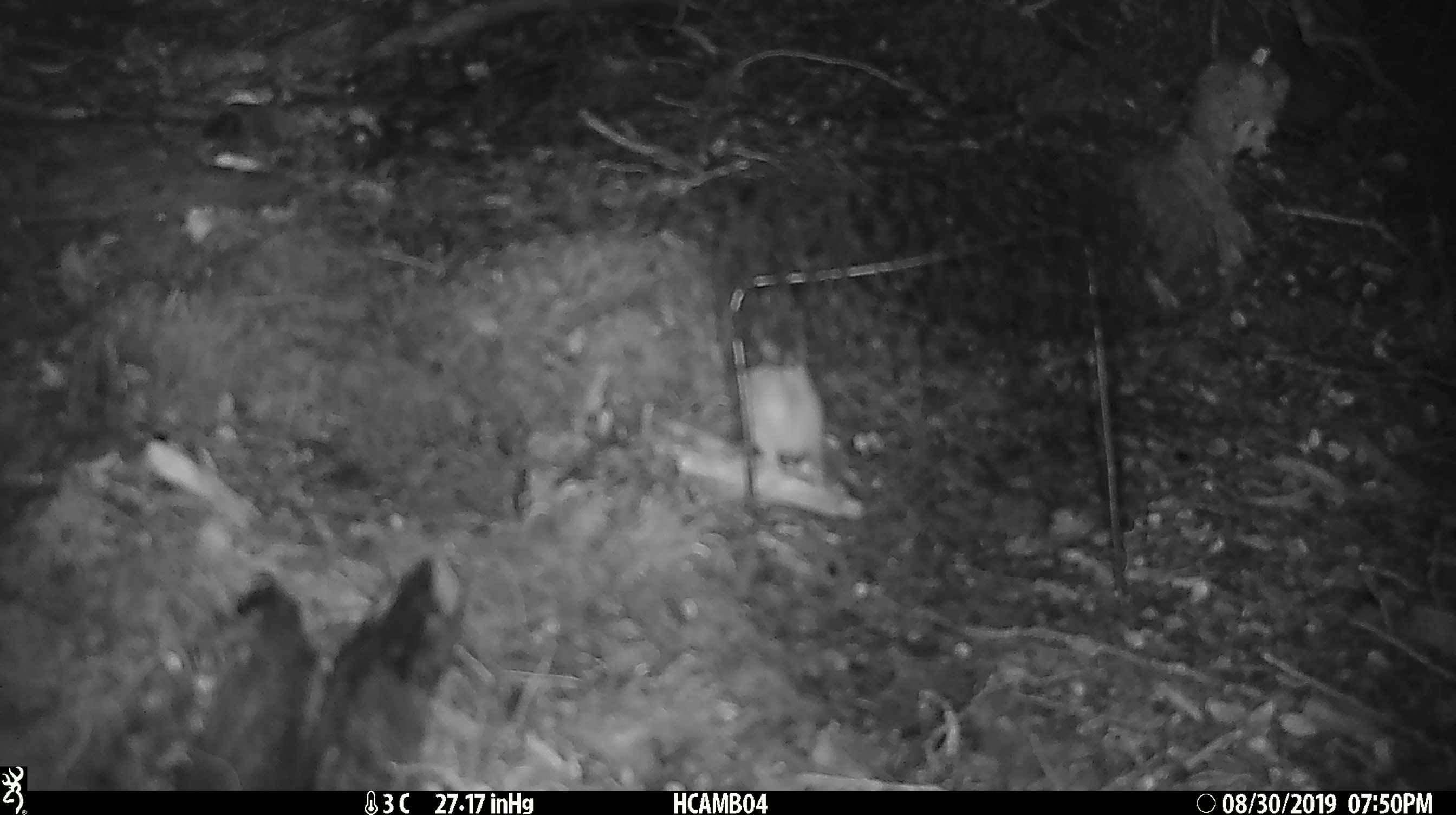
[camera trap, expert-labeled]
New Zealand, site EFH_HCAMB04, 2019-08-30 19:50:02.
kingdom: Animalia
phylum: Chordata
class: Mammalia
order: Rodentia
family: Muridae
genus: Mus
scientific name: Mus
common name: mouse